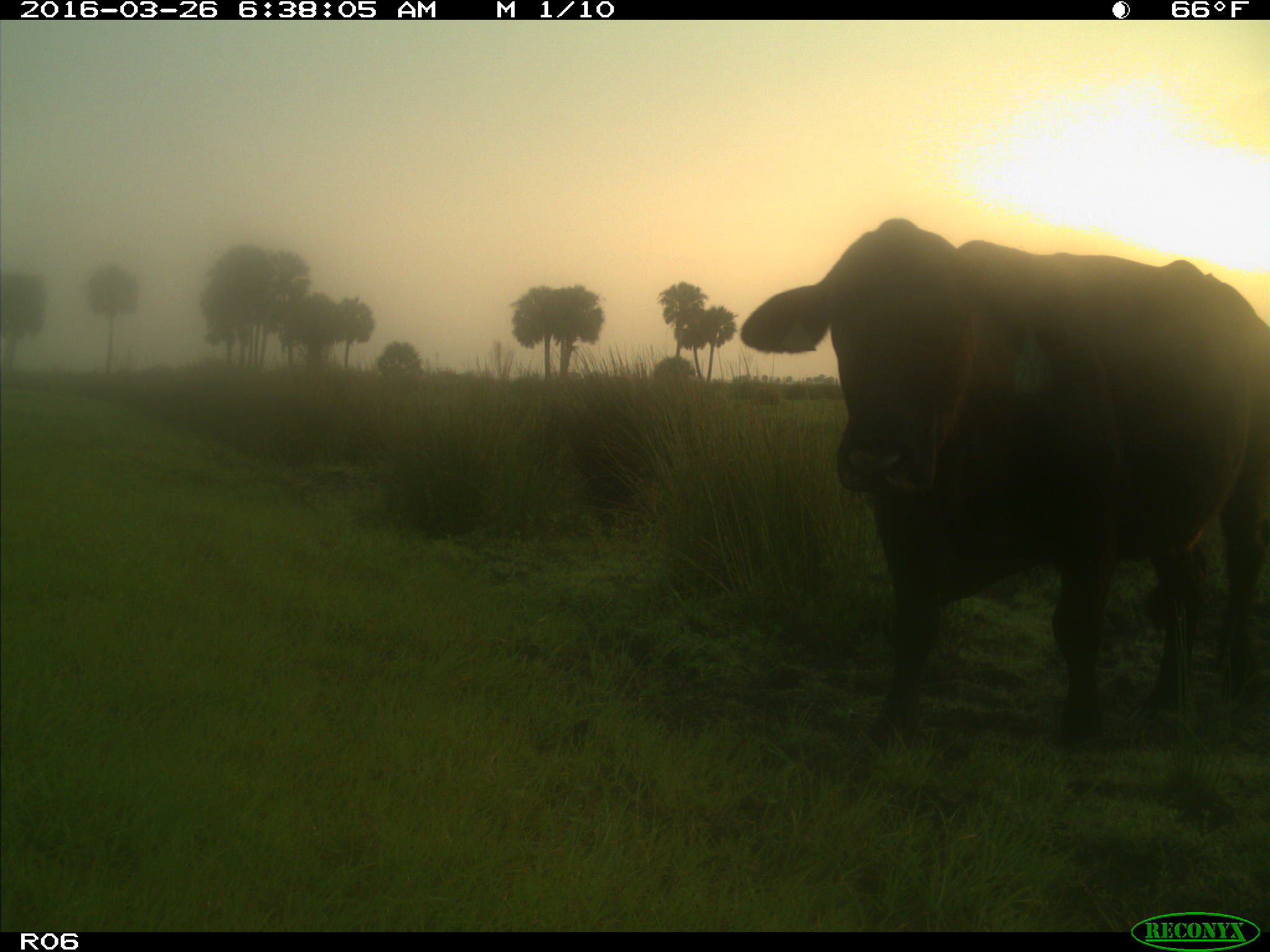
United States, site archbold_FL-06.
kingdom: Animalia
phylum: Chordata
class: Mammalia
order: Artiodactyla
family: Bovidae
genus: Bos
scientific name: Bos taurus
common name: domestic cow